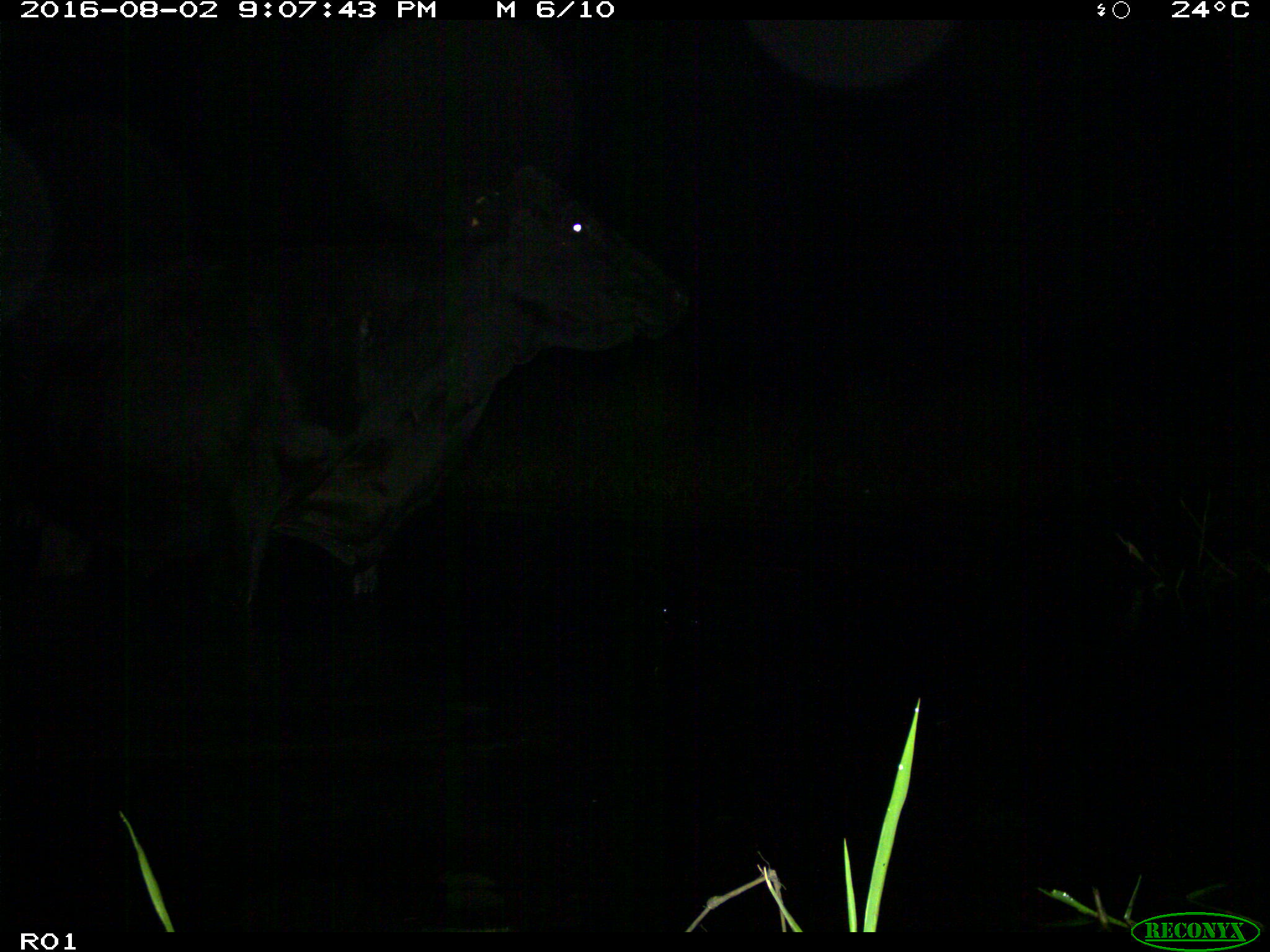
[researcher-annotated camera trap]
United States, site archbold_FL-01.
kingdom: Animalia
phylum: Chordata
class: Mammalia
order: Artiodactyla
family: Bovidae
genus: Bos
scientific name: Bos taurus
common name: domestic cow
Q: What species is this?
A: Bos taurus (domestic cow).